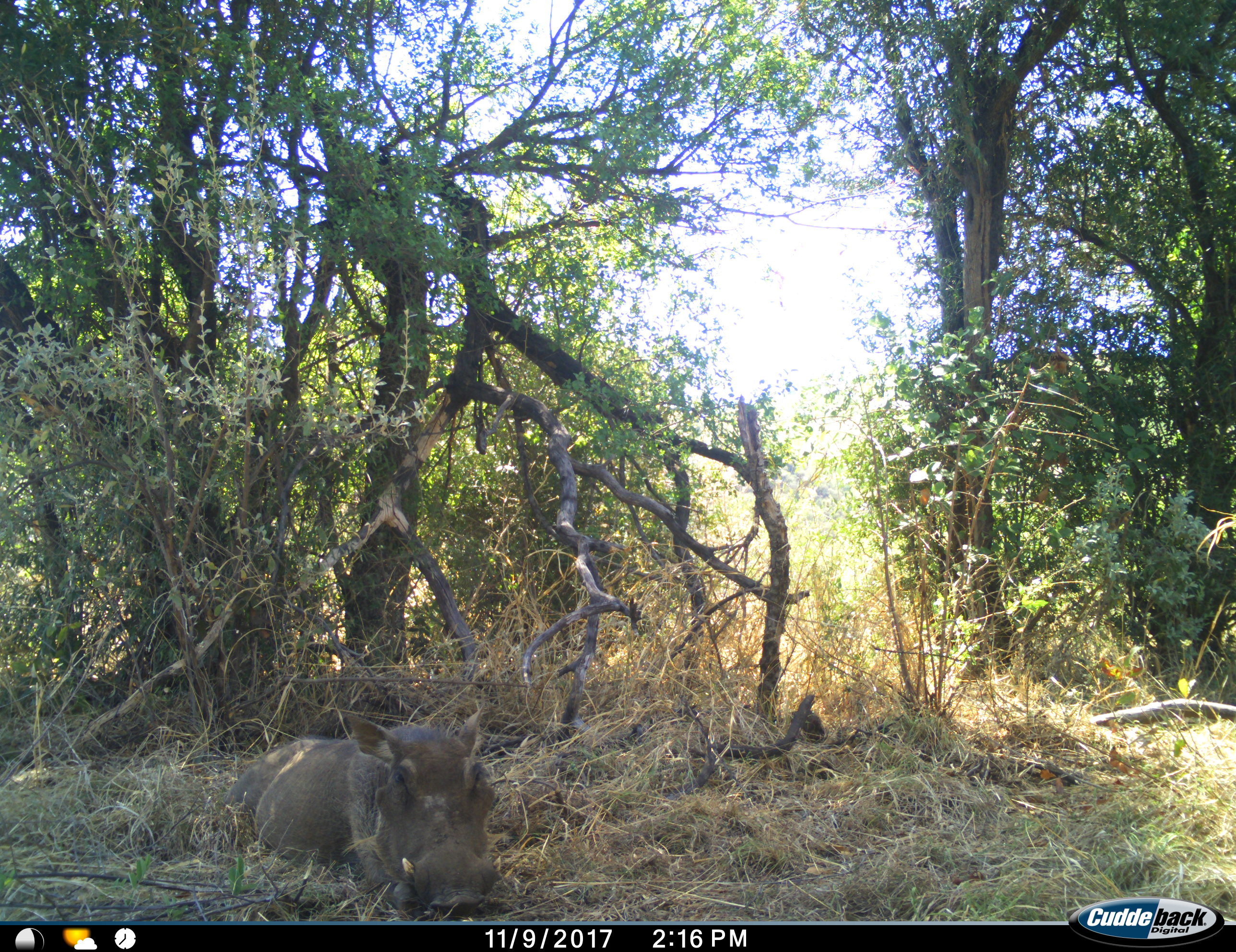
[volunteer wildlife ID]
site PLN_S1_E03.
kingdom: Animalia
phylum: Chordata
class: Mammalia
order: Artiodactyla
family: Suidae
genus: Phacochoerus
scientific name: Phacochoerus africanus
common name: warthog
Warthog (Phacochoerus africanus), count 1. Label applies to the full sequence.